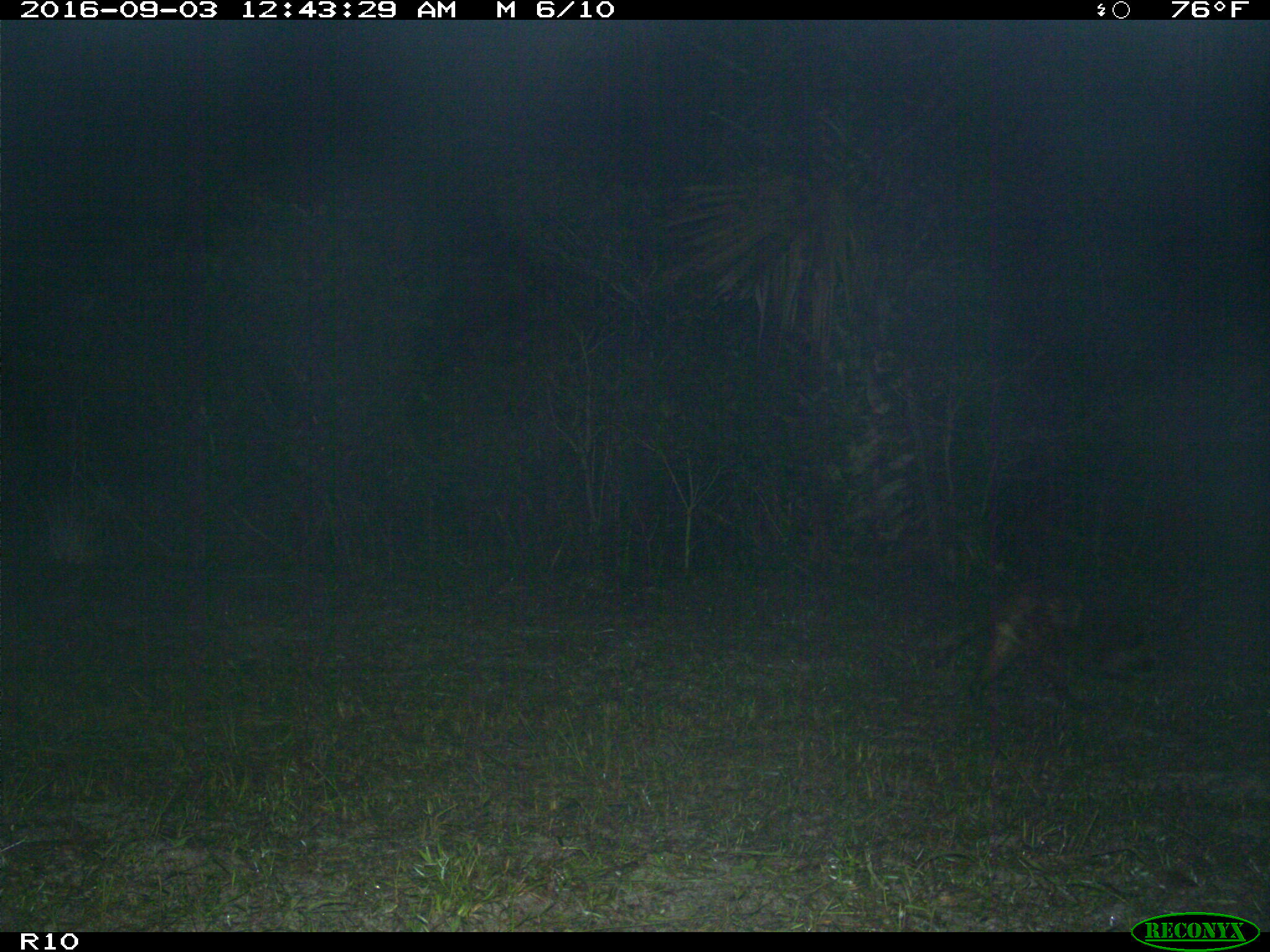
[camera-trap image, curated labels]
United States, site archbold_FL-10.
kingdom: Animalia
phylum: Chordata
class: Mammalia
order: Carnivora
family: Procyonidae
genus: Procyon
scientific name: Procyon lotor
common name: common raccoon